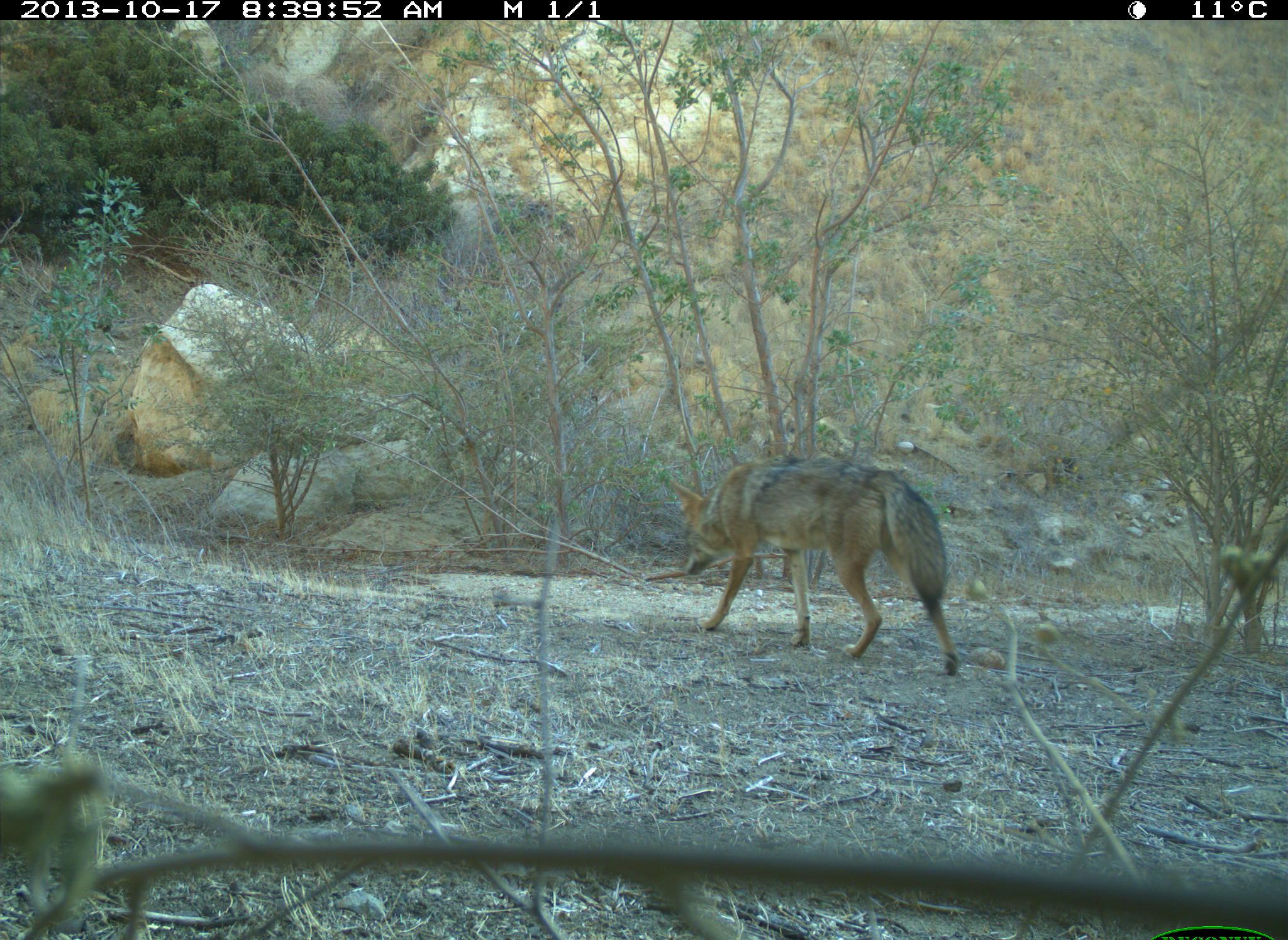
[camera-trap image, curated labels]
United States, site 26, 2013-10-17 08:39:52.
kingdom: Animalia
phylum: Chordata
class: Mammalia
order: Carnivora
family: Canidae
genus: Canis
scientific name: Canis latrans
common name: coyote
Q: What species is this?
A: Coyote (Canis latrans).